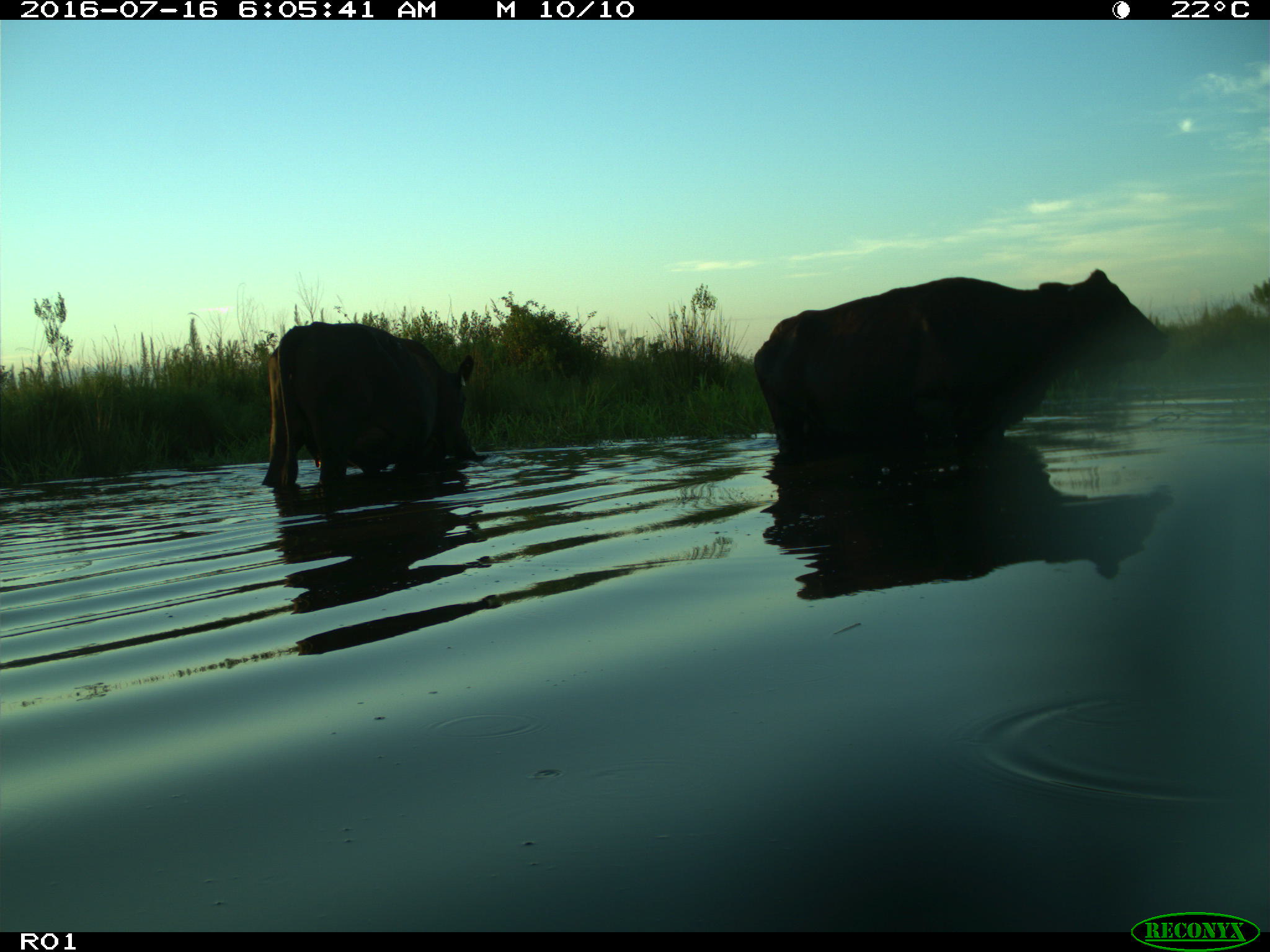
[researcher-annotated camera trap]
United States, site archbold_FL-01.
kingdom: Animalia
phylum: Chordata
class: Mammalia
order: Artiodactyla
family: Bovidae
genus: Bos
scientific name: Bos taurus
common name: domestic cow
Bos taurus (domestic cow).